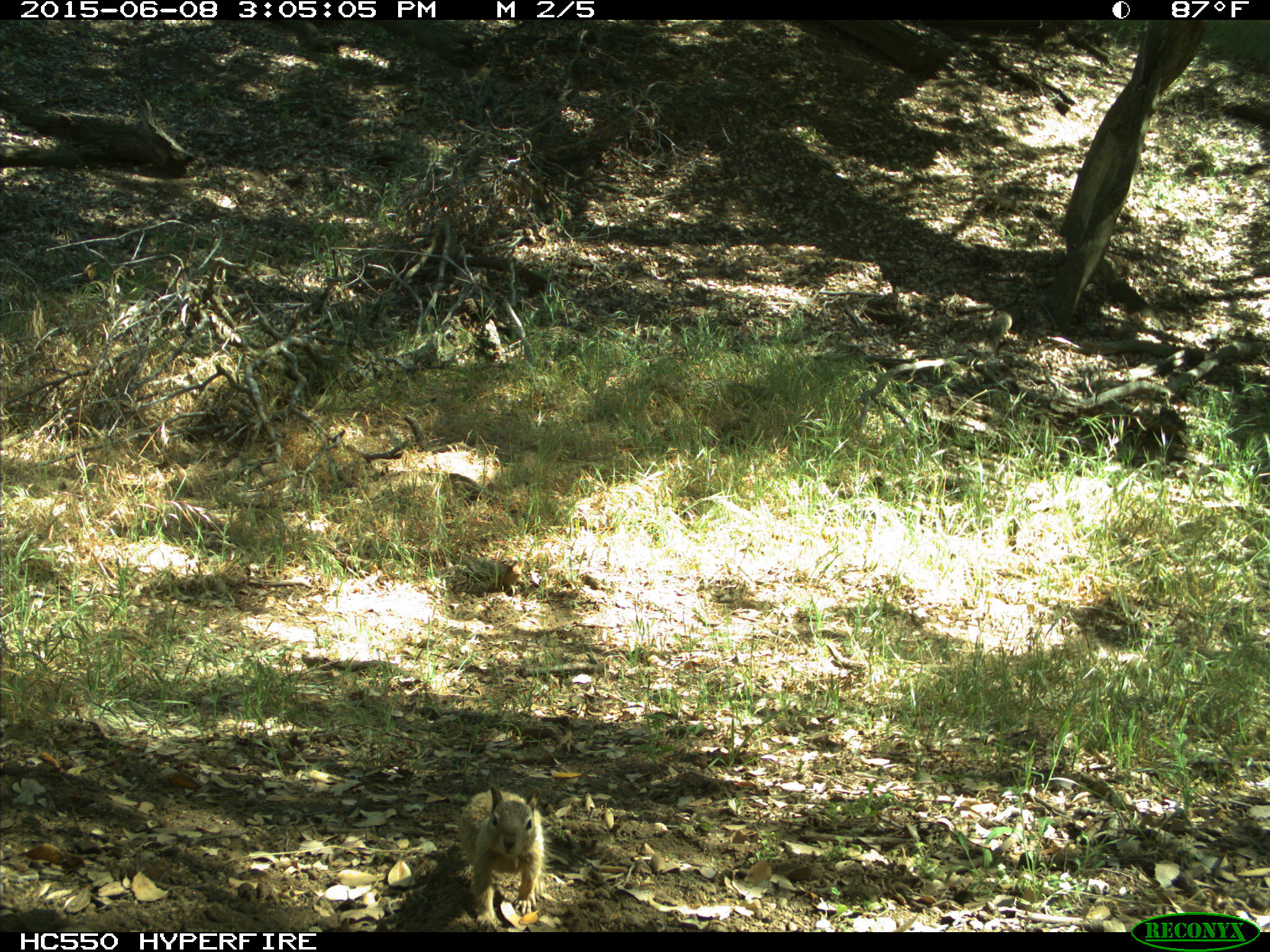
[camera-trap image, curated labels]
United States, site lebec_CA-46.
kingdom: Animalia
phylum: Chordata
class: Mammalia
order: Rodentia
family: Sciuridae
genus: Otospermophilus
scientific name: Otospermophilus beecheyi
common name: california ground squirrel